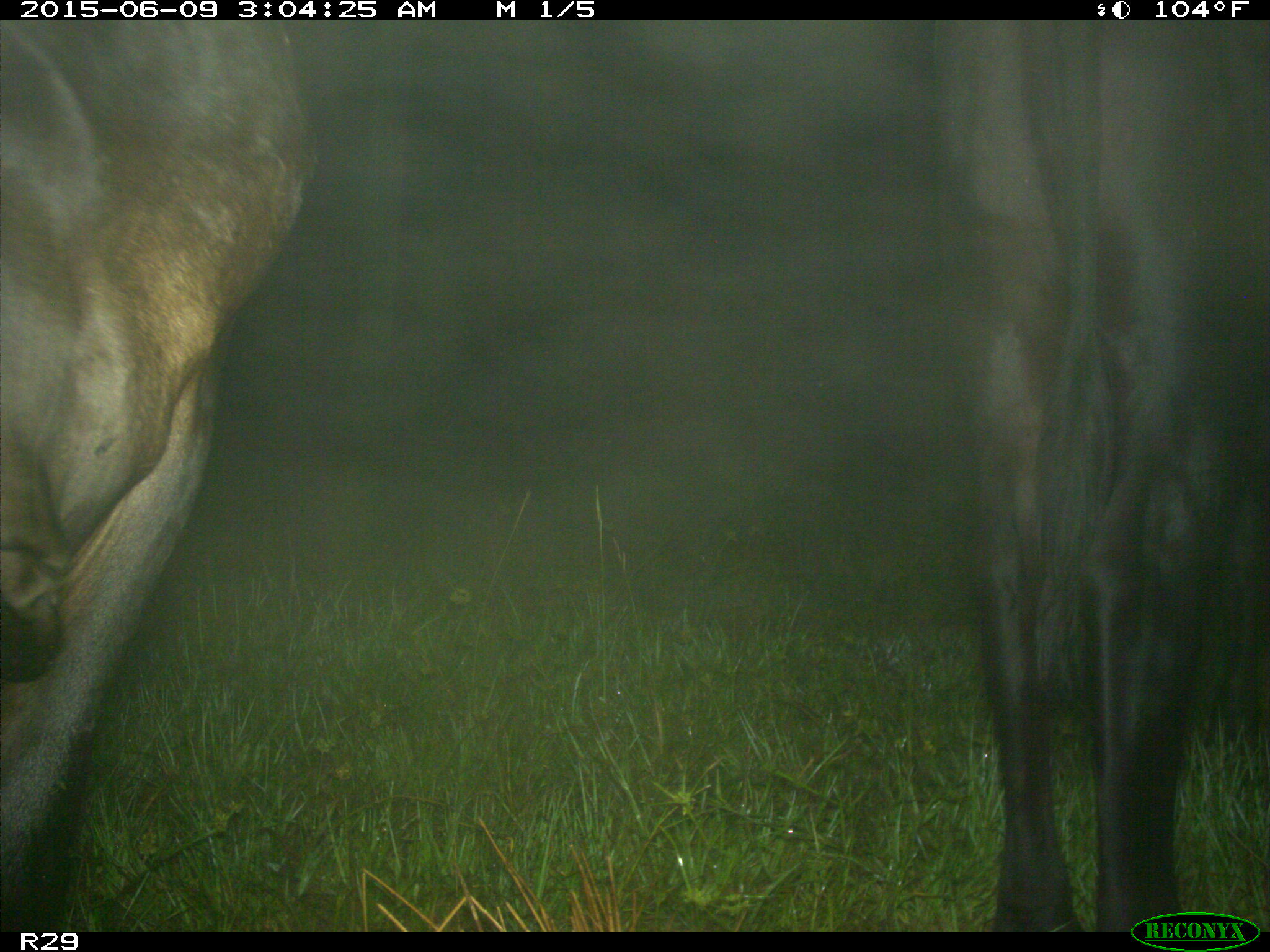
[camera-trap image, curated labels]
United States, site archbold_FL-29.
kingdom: Animalia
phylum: Chordata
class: Mammalia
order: Artiodactyla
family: Bovidae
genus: Bos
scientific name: Bos taurus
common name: domestic cow